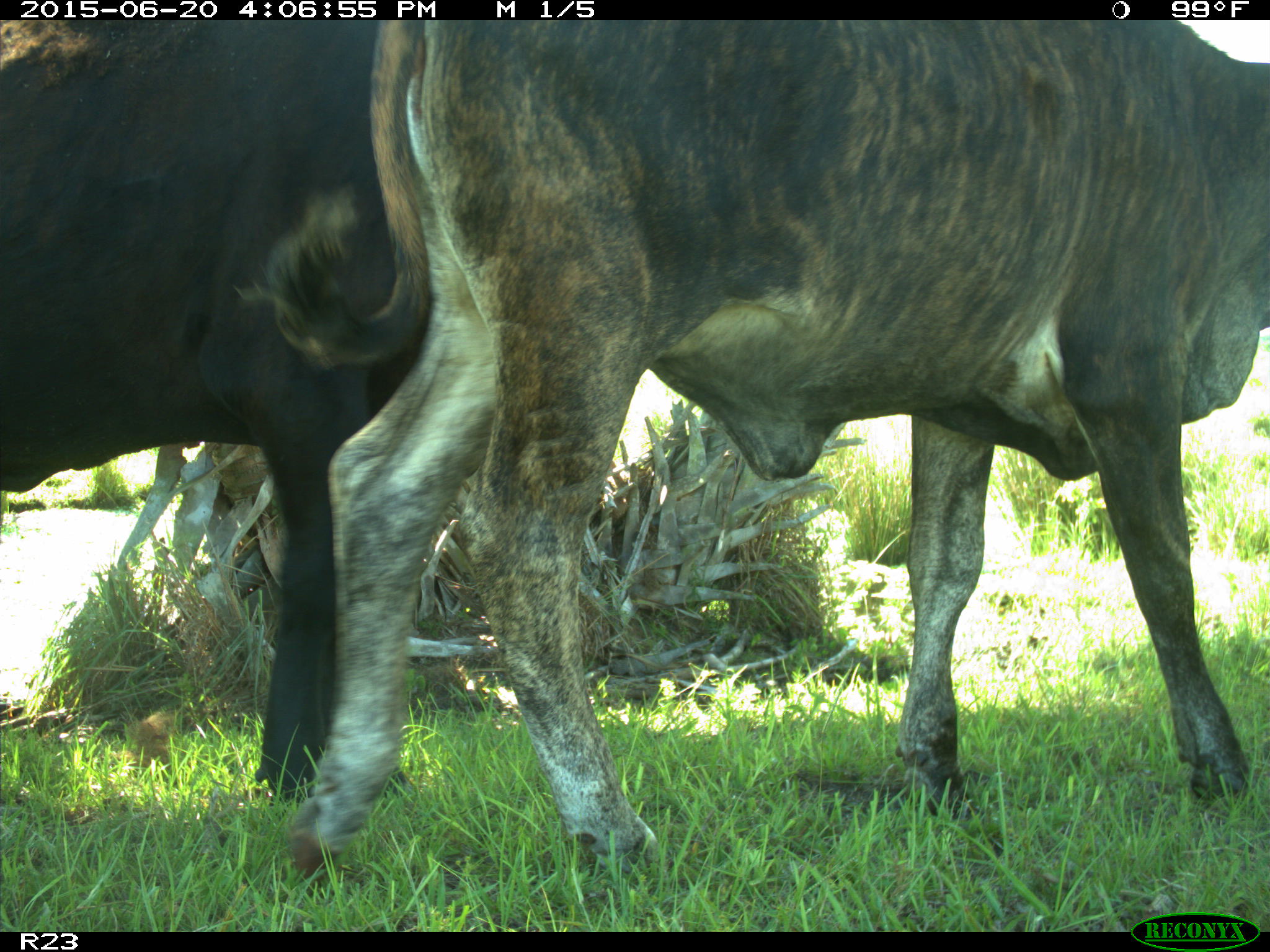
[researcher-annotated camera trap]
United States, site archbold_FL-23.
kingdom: Animalia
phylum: Chordata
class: Mammalia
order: Artiodactyla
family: Bovidae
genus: Bos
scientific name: Bos taurus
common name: domestic cow